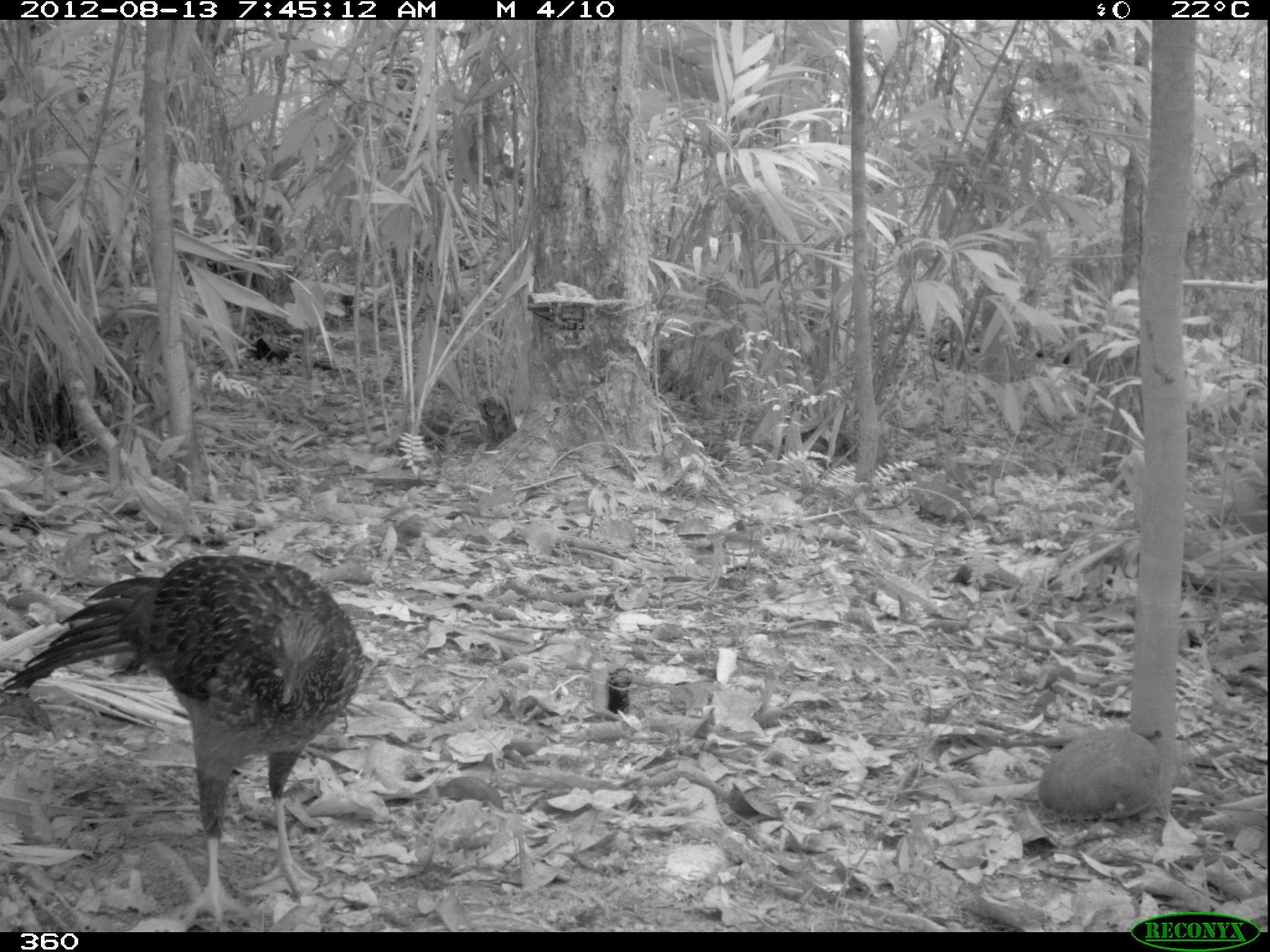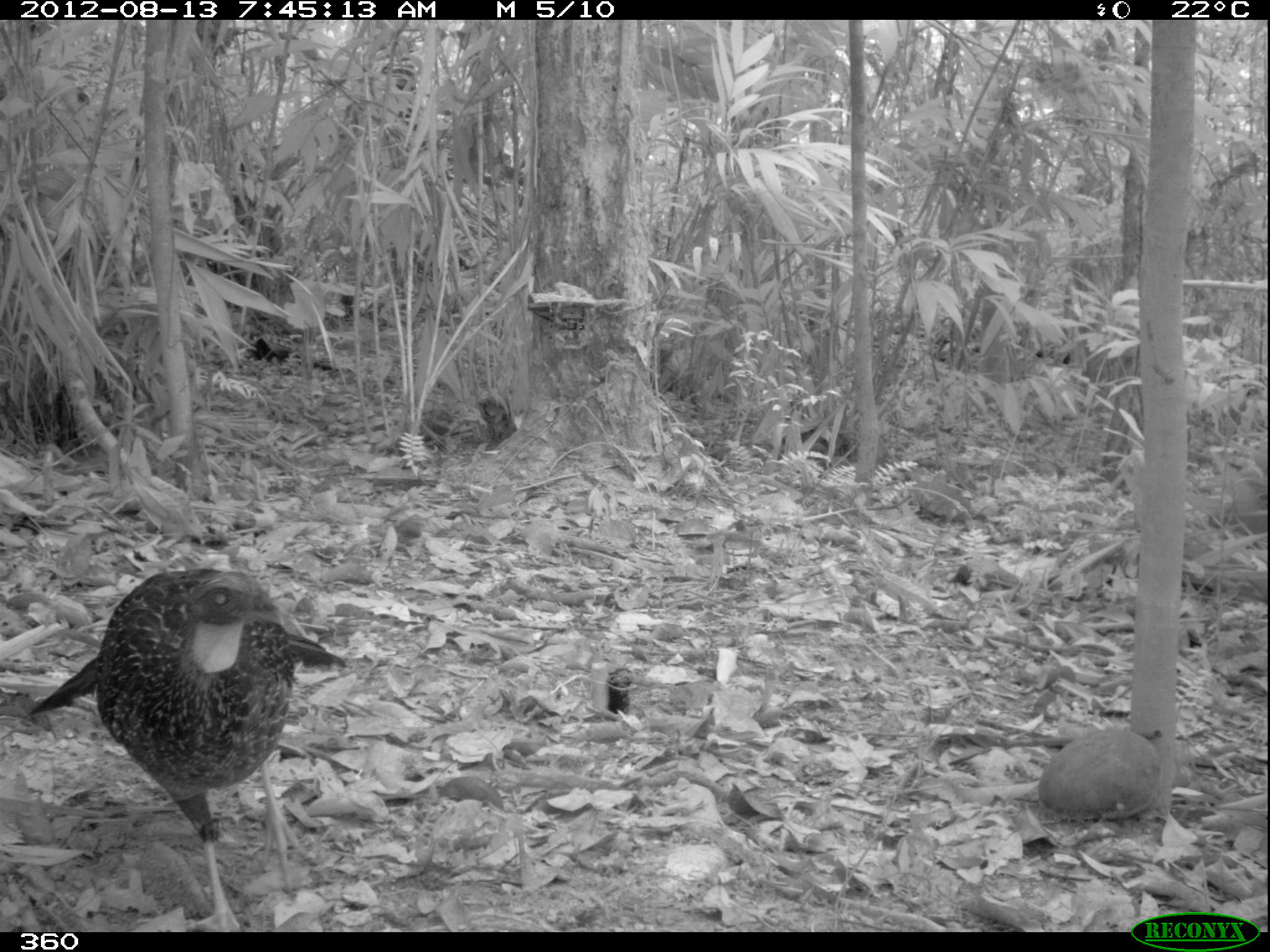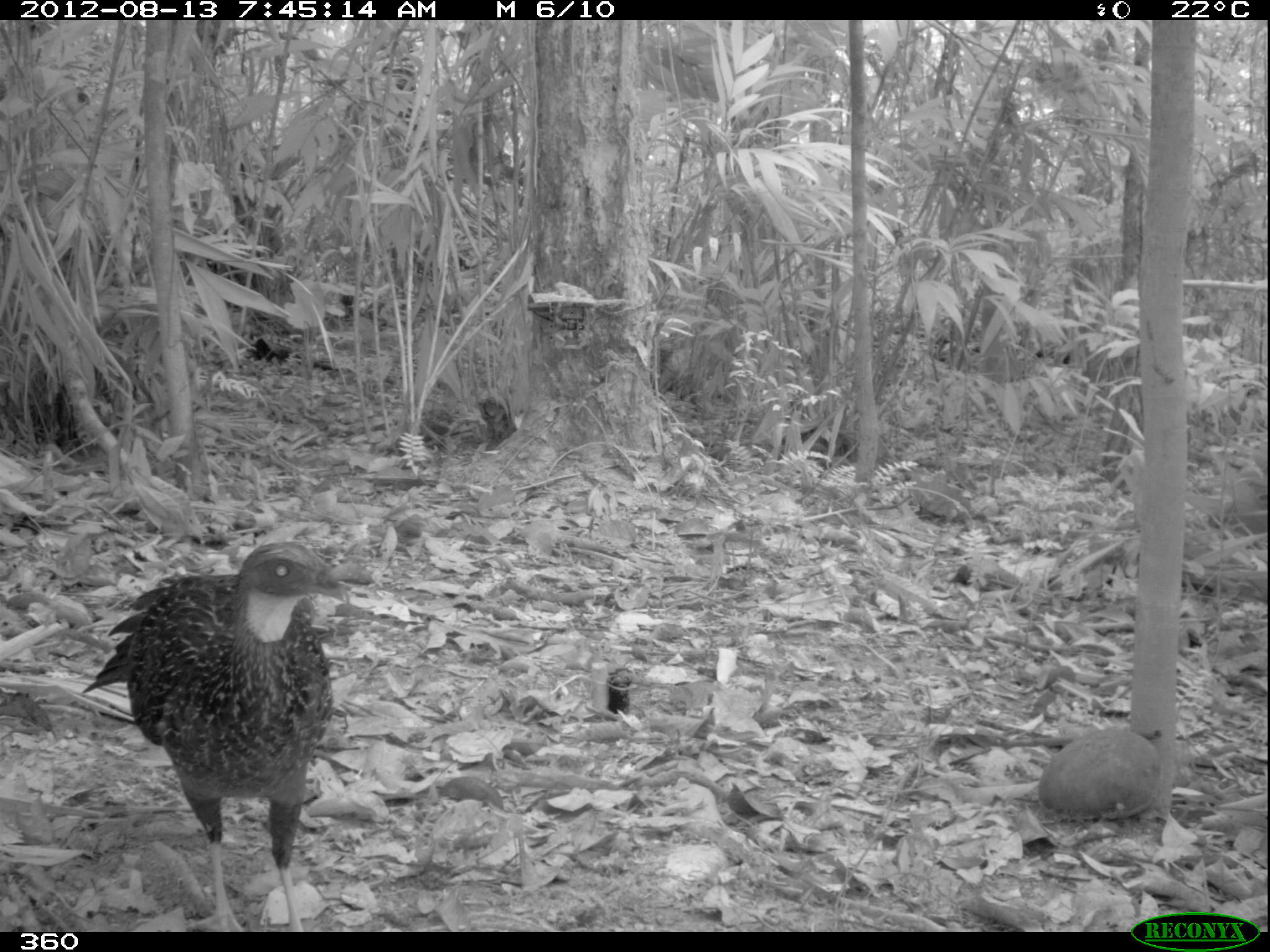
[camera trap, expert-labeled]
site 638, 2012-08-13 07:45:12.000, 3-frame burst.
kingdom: Animalia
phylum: Chordata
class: Aves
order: Galliformes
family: Cracidae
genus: Penelope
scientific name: Penelope jacquacu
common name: spix's guan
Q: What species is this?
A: Penelope jacquacu (spix's guan).